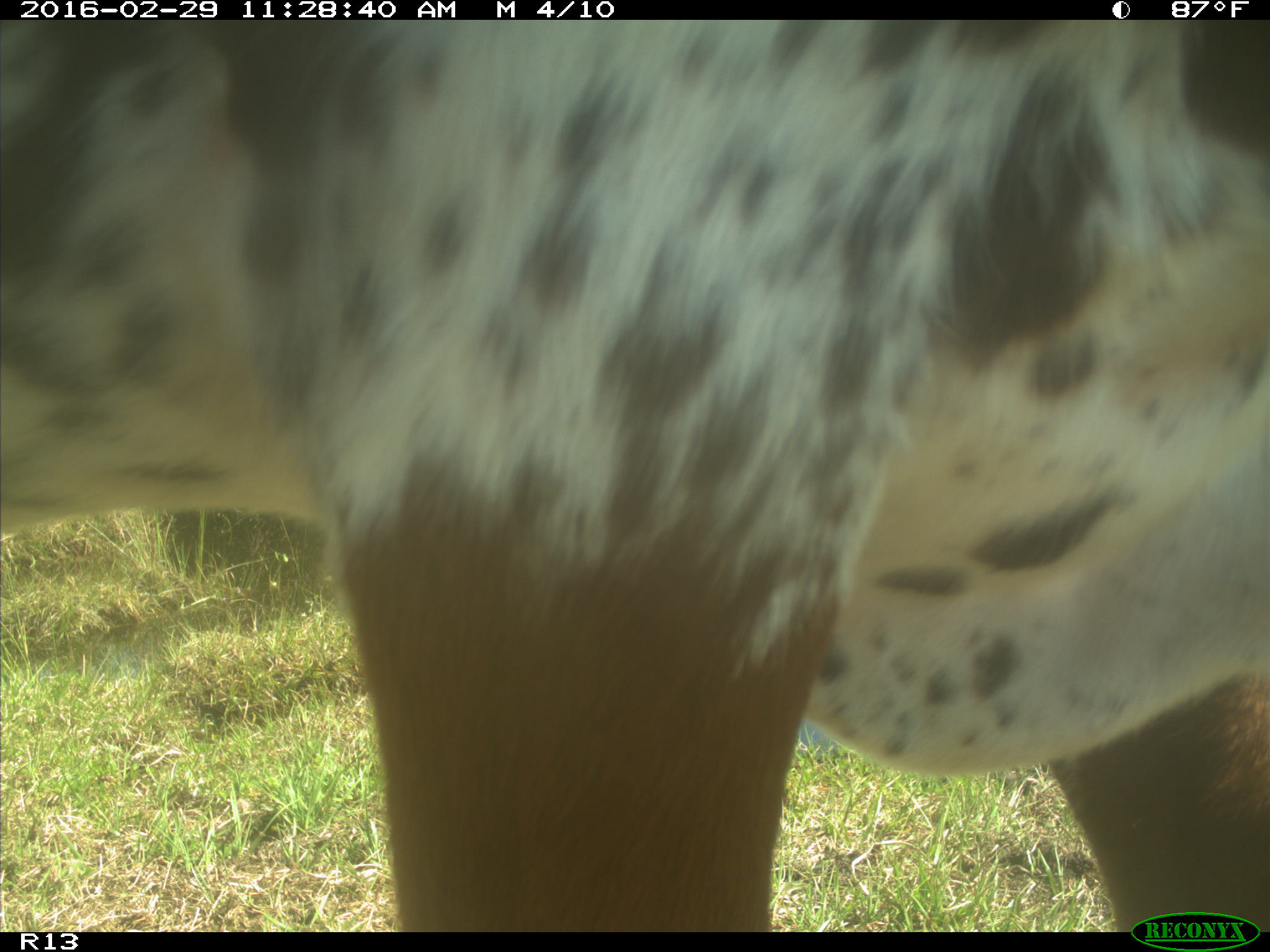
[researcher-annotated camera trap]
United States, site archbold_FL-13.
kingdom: Animalia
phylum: Chordata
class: Mammalia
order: Artiodactyla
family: Bovidae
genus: Bos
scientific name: Bos taurus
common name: domestic cow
Bos taurus (domestic cow).